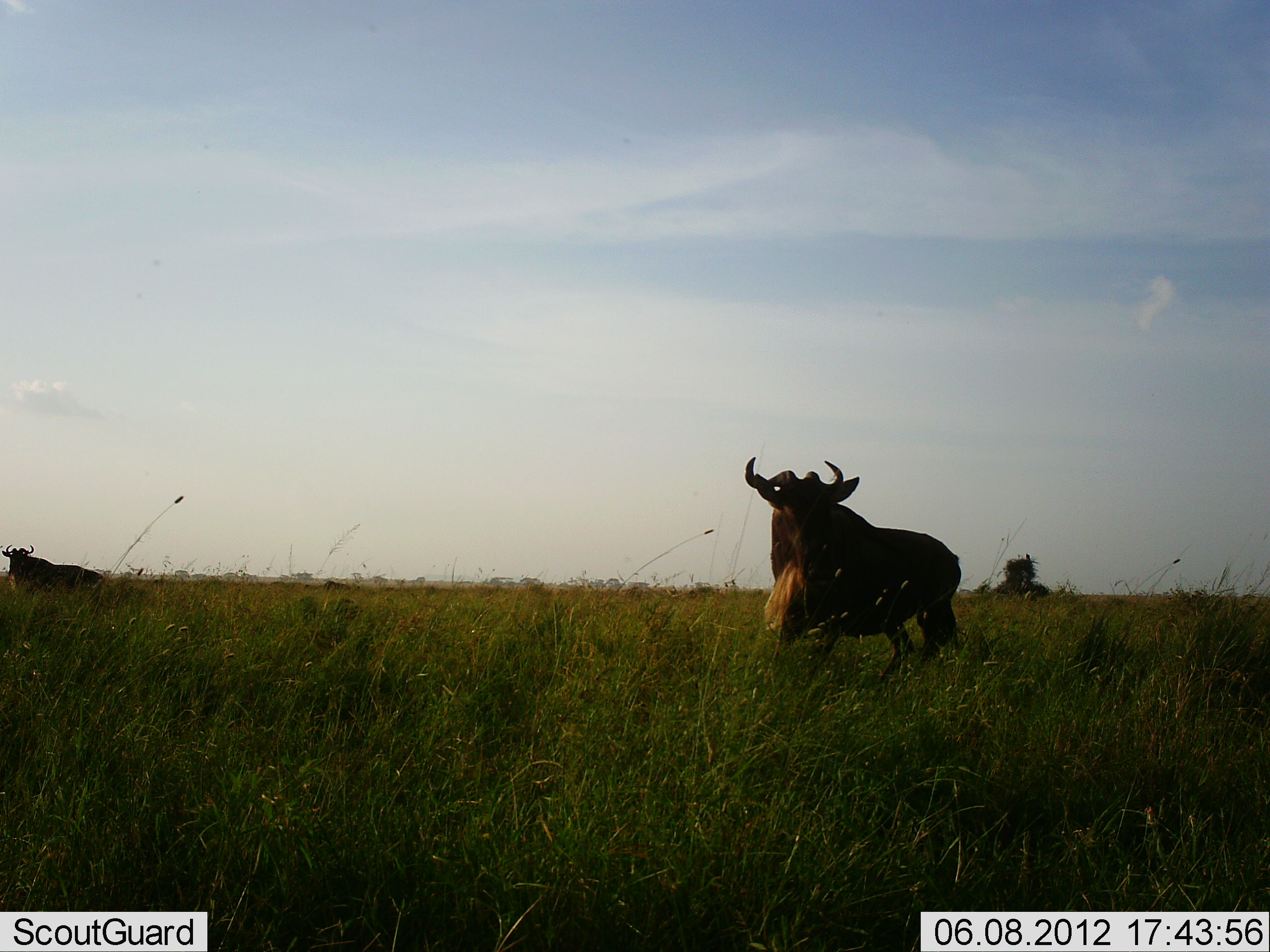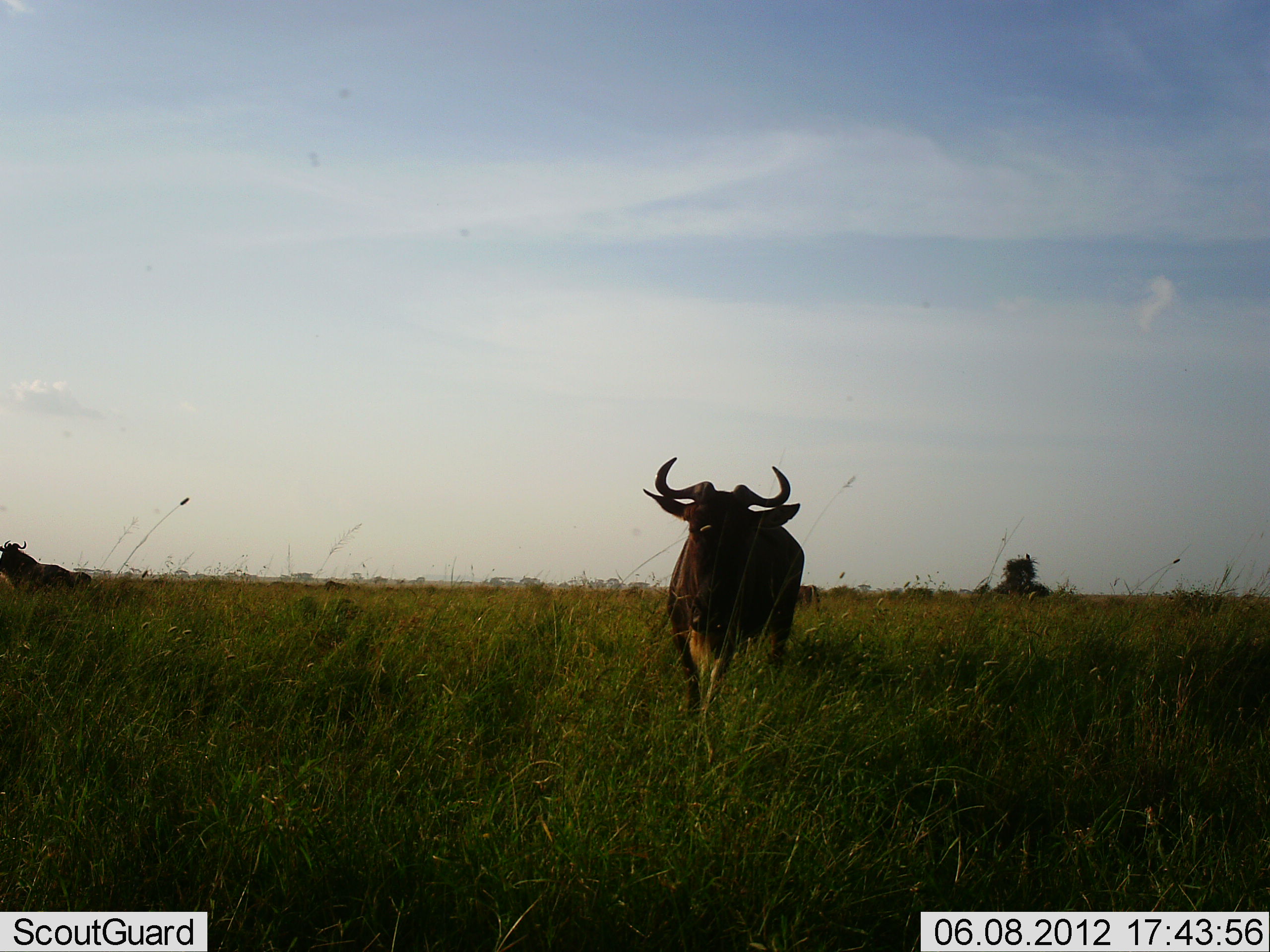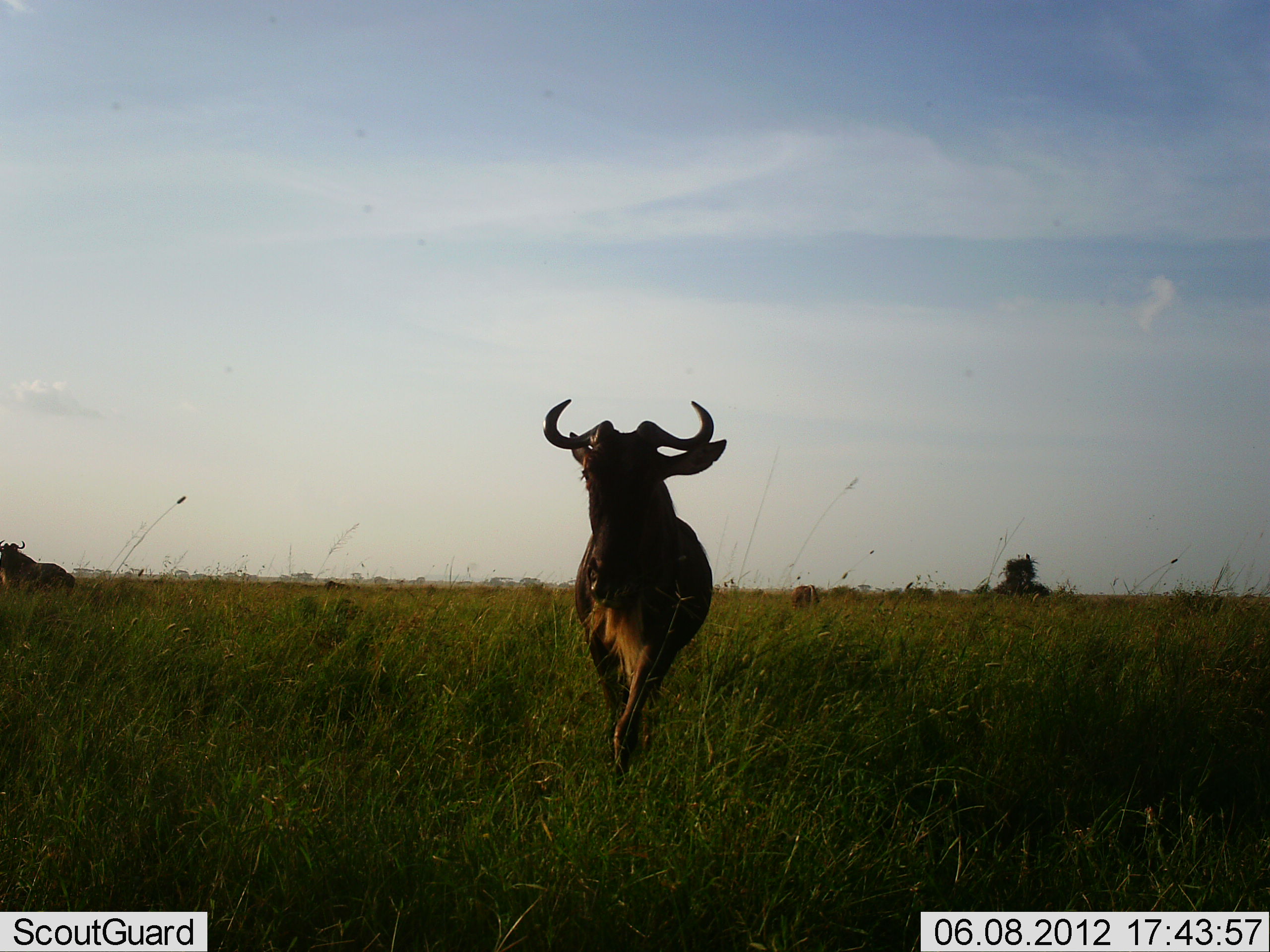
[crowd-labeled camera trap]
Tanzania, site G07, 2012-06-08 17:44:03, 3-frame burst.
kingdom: Animalia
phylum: Chordata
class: Mammalia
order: Artiodactyla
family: Bovidae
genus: Connochaetes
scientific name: Connochaetes taurinus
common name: blue wildebeest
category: wildebeest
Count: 2.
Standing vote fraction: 30%.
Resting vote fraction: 0%.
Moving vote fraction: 100%.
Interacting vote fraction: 0%.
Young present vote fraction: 0%.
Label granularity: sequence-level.